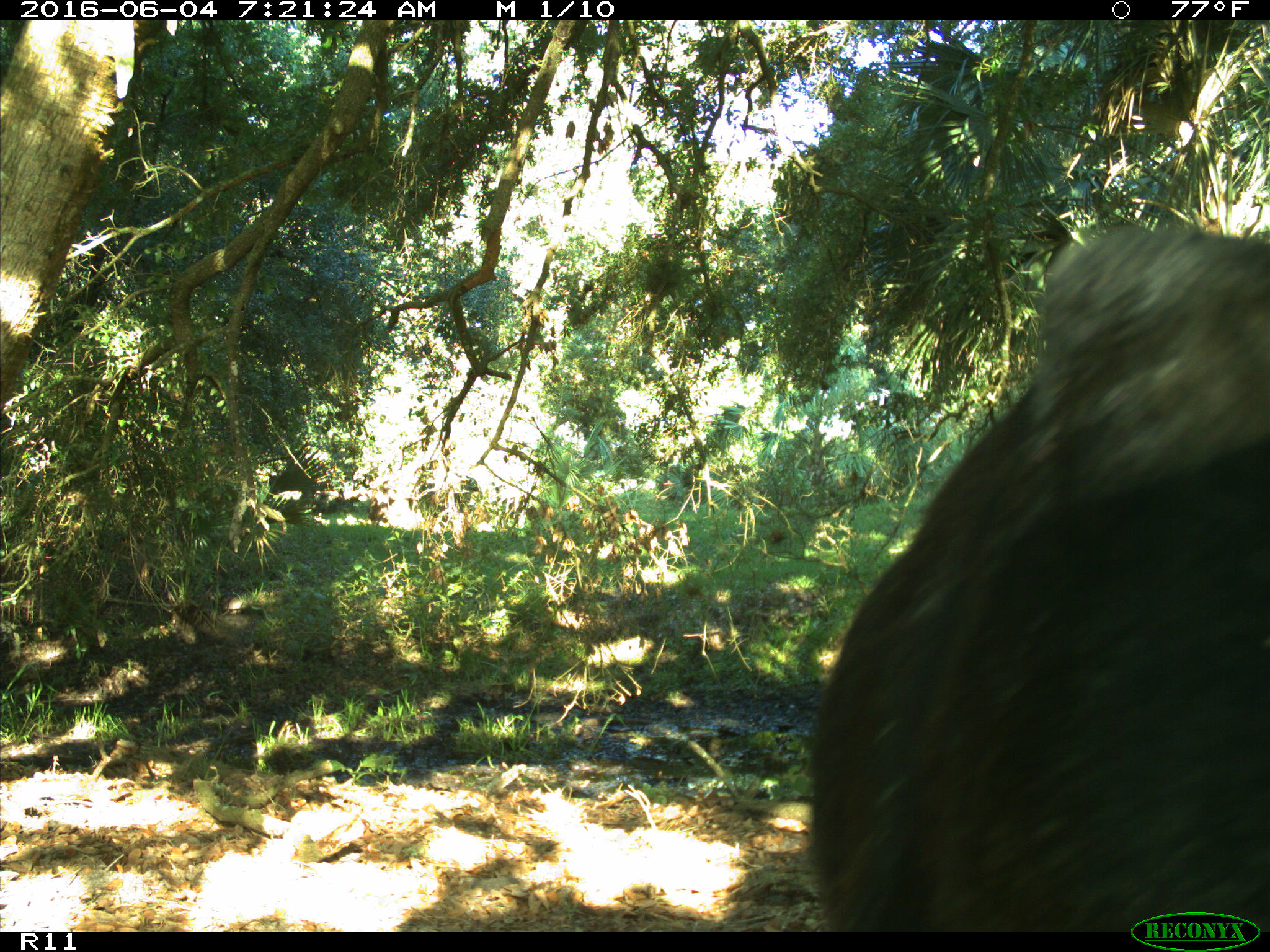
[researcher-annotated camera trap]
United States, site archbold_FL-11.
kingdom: Animalia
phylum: Chordata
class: Mammalia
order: Artiodactyla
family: Bovidae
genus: Bos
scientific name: Bos taurus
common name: domestic cow